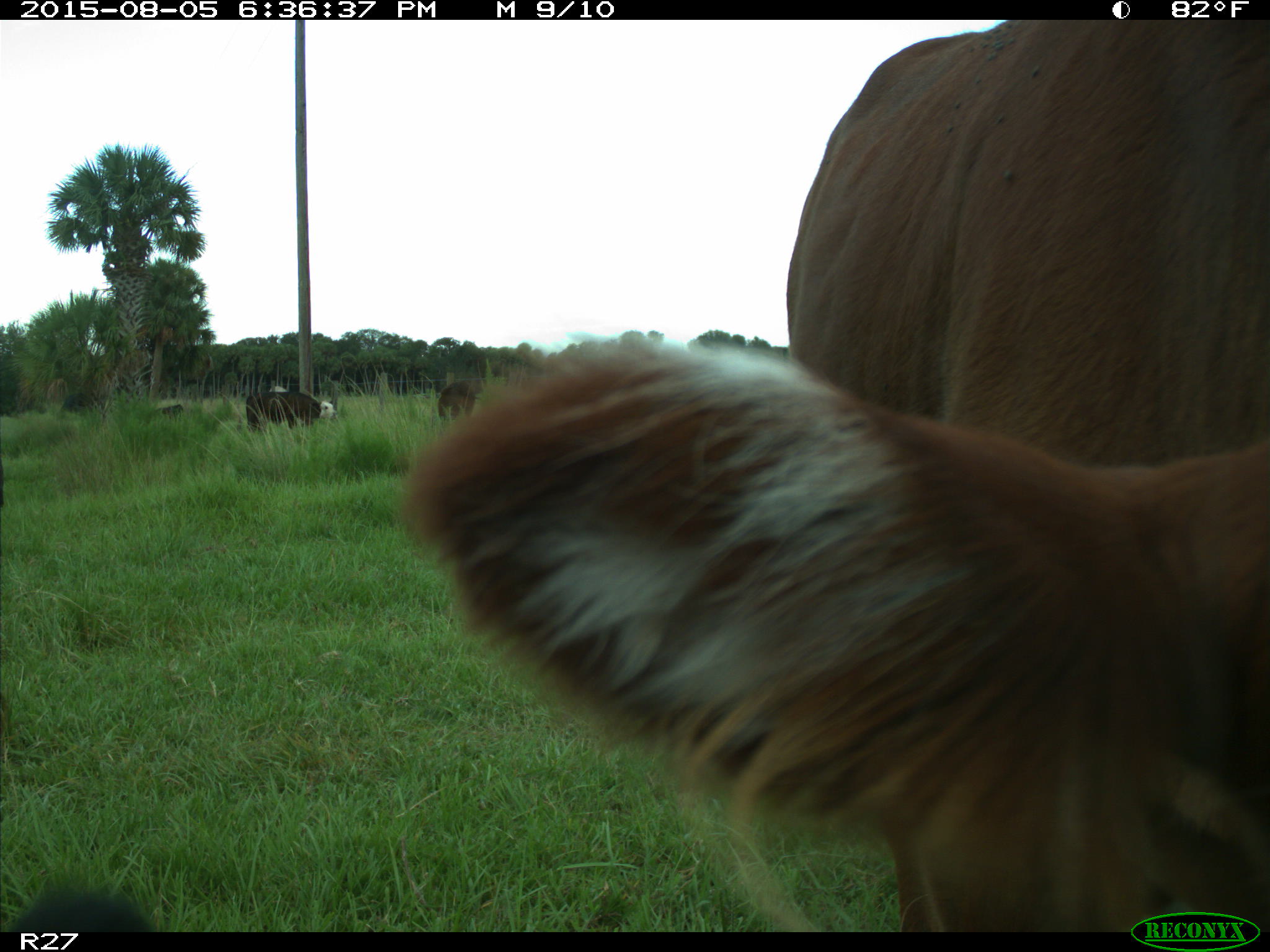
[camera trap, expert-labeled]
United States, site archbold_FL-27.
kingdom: Animalia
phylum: Chordata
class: Mammalia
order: Artiodactyla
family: Bovidae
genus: Bos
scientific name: Bos taurus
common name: domestic cow